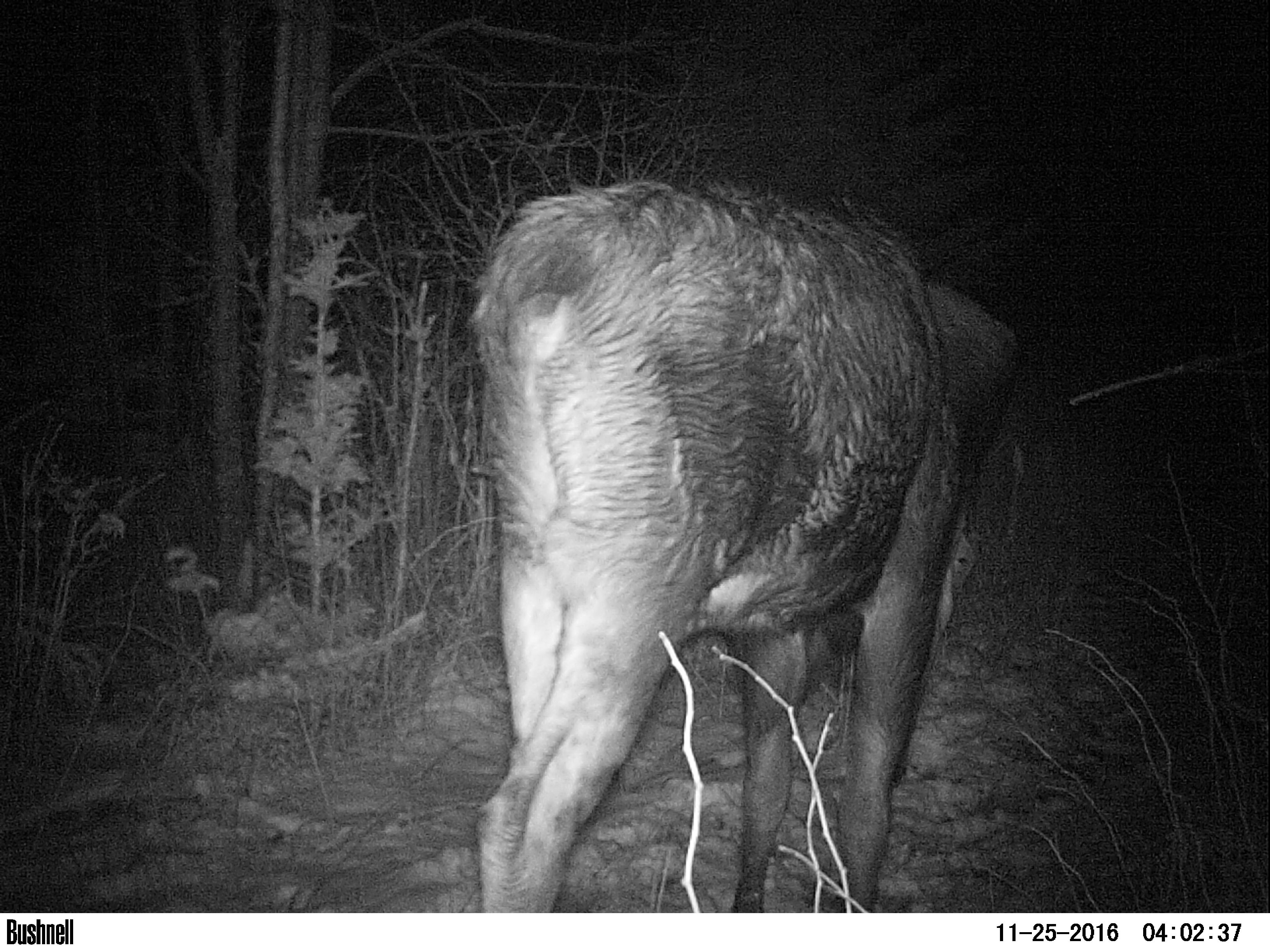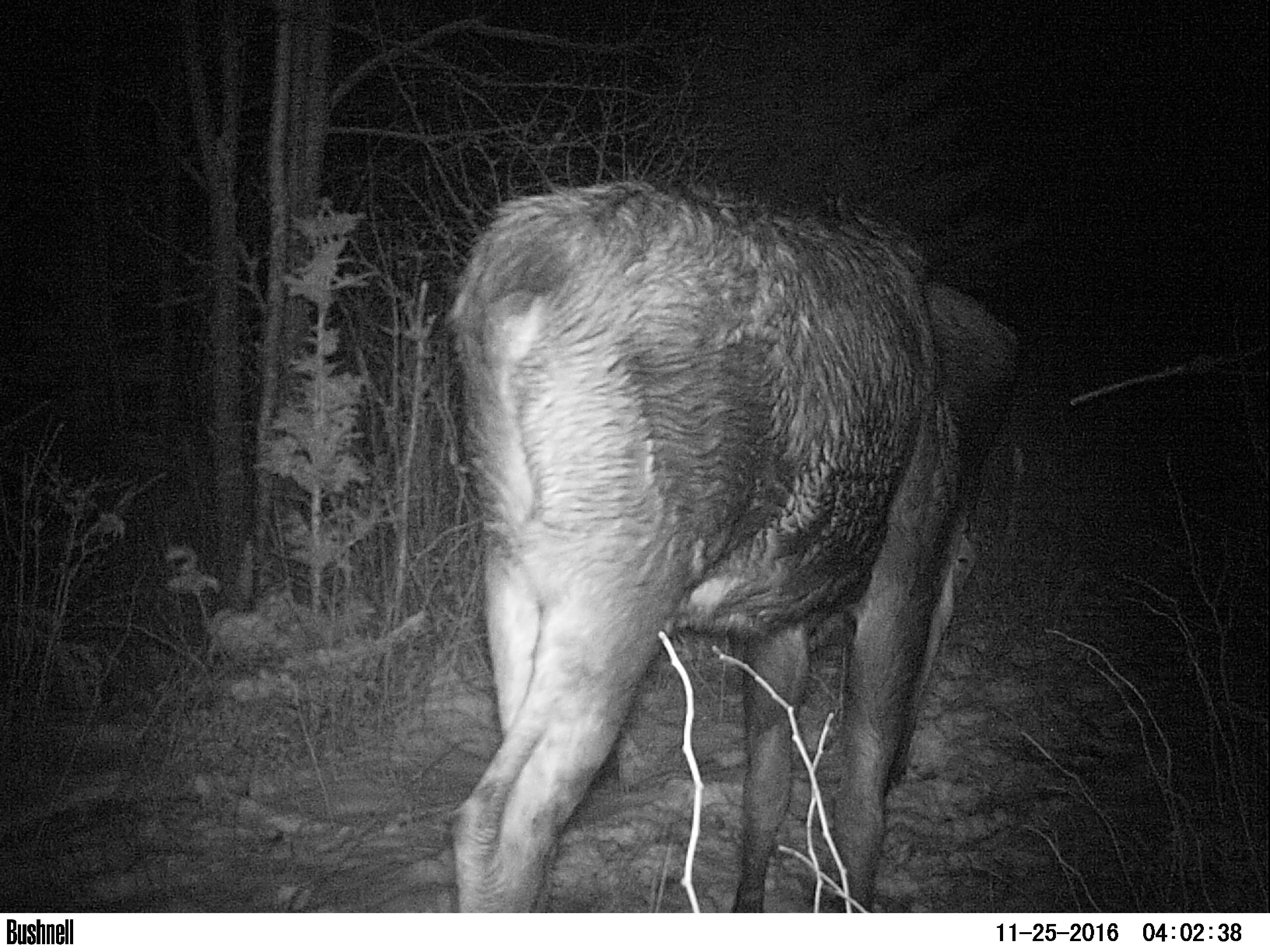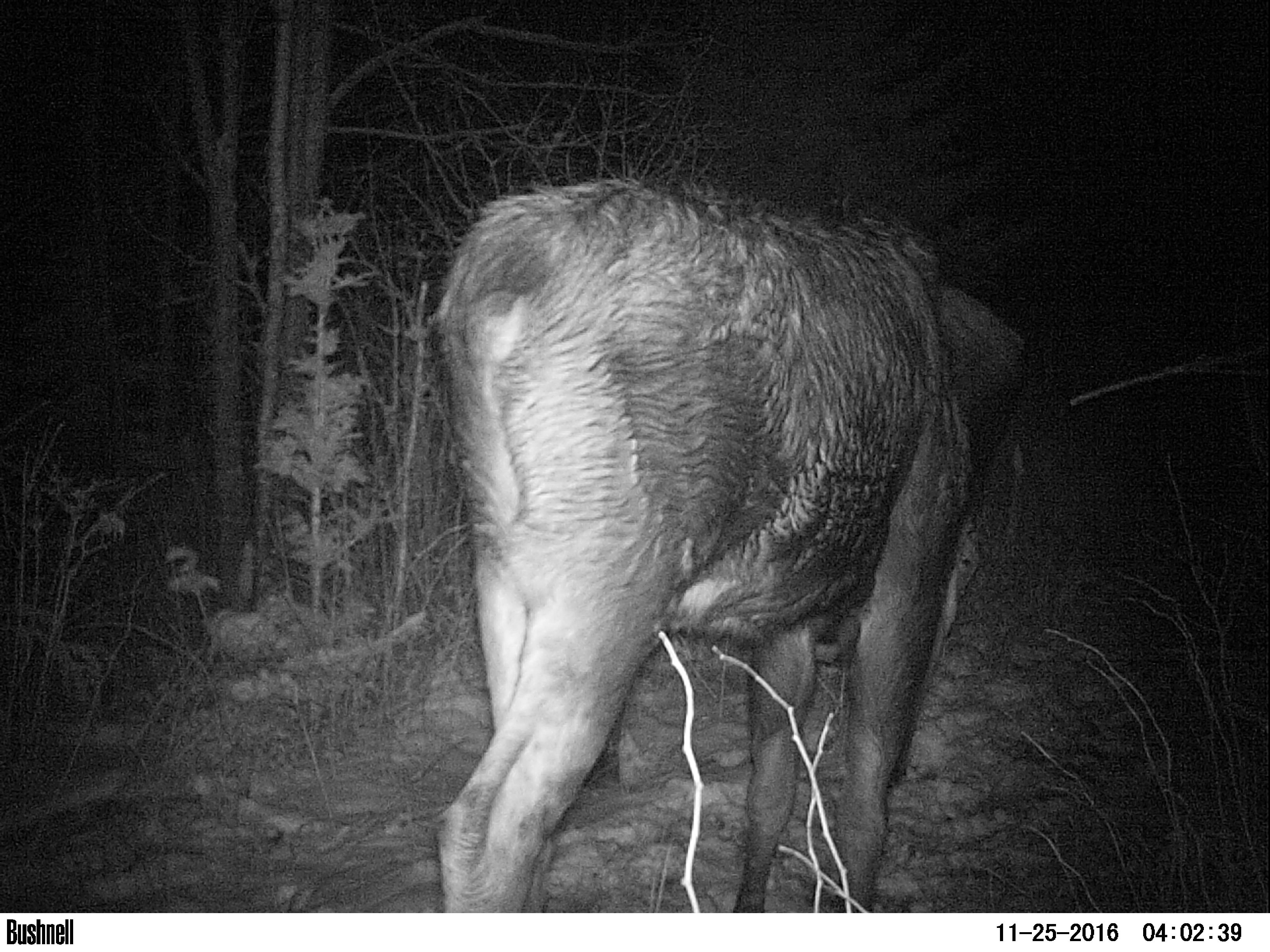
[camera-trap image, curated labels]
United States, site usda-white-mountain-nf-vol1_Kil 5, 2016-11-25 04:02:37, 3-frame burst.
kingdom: Animalia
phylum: Chordata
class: Mammalia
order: Artiodactyla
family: Cervidae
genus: Alces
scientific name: Alces alces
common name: moose